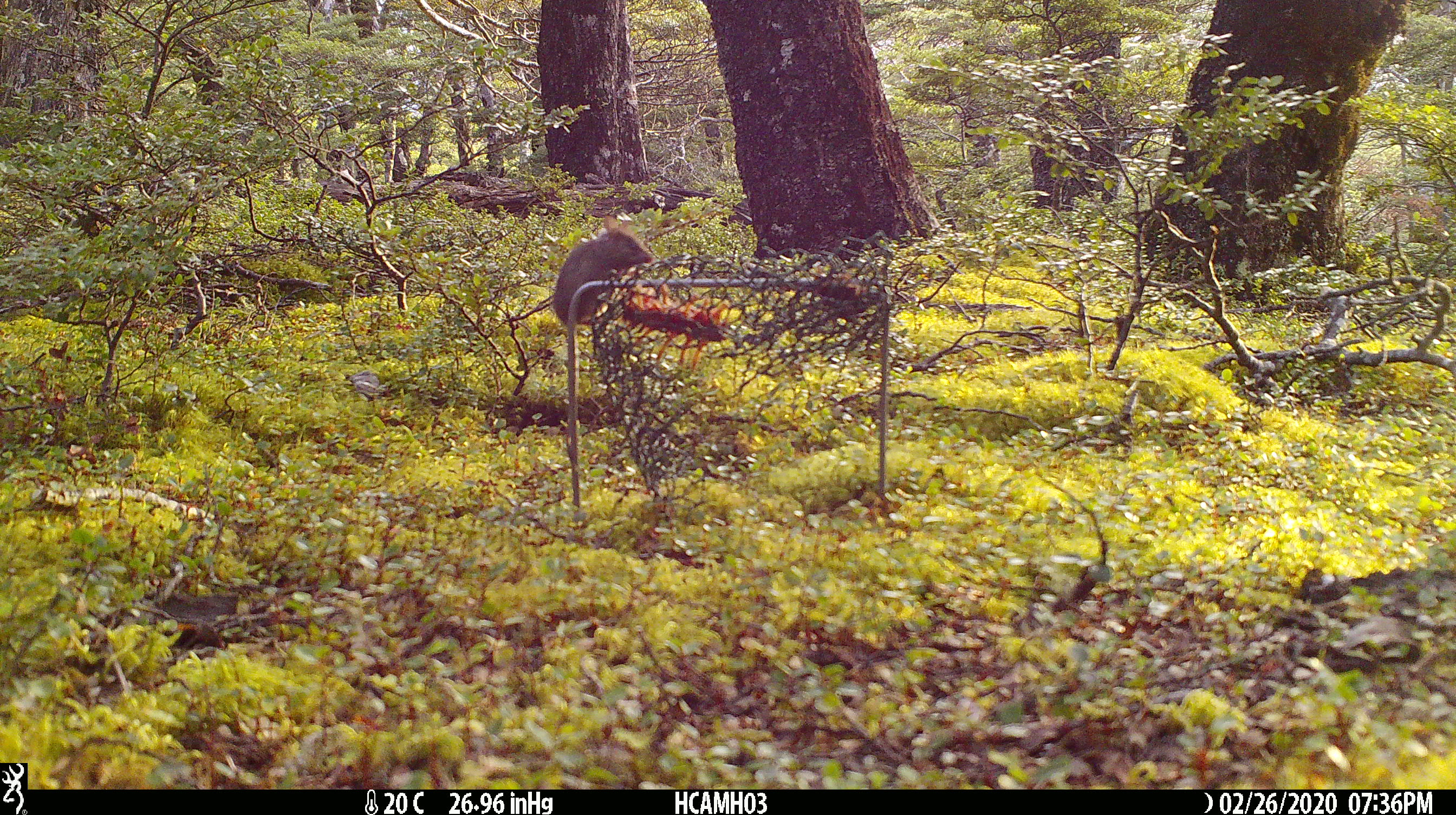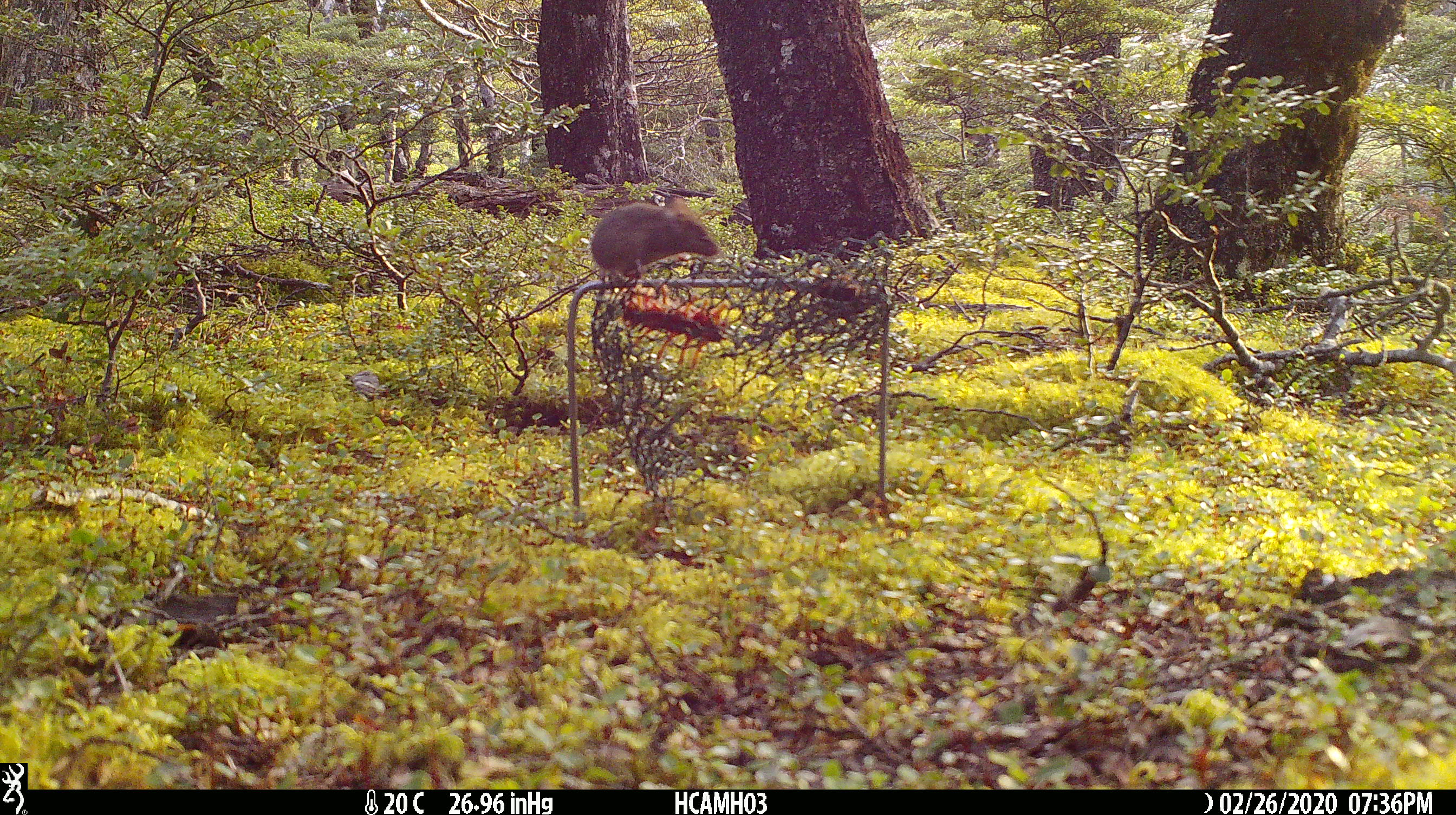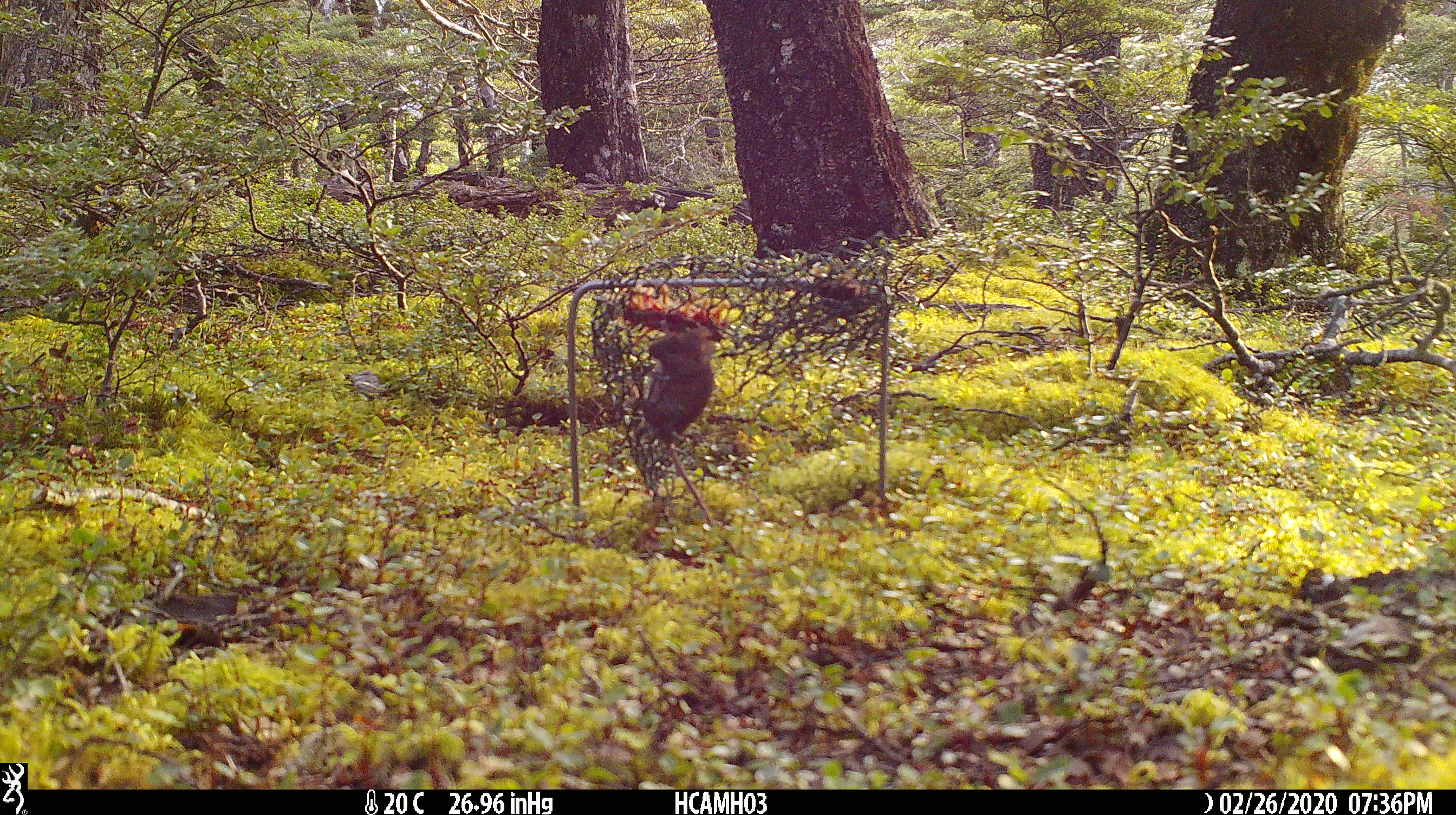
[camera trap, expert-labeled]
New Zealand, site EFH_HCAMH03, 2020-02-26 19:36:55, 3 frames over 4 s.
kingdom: Animalia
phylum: Chordata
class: Mammalia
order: Rodentia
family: Muridae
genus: Mus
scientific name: Mus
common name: mouse